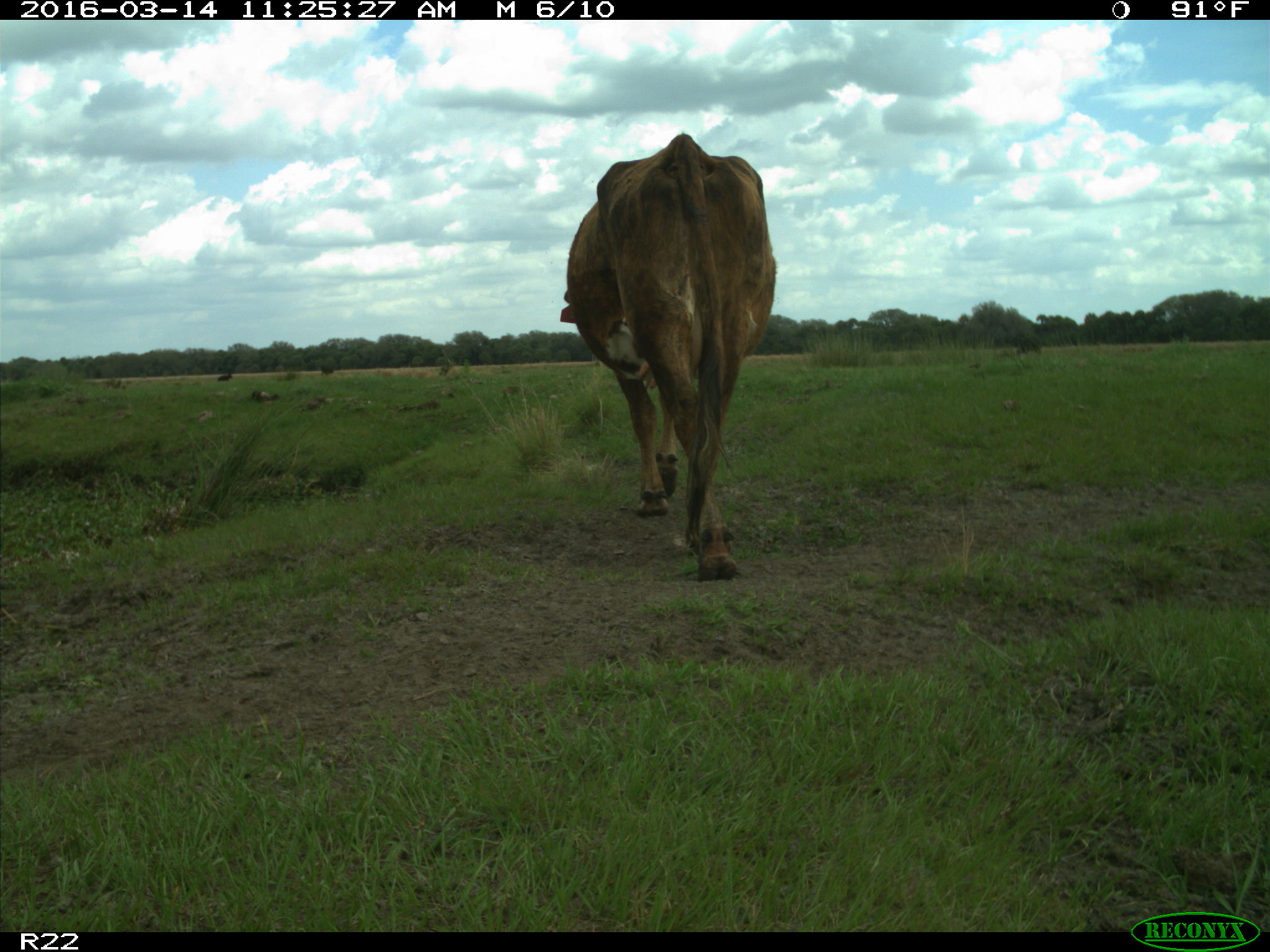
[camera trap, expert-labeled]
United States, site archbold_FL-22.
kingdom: Animalia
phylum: Chordata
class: Mammalia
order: Artiodactyla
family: Bovidae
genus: Bos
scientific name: Bos taurus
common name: domestic cow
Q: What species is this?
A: Bos taurus (domestic cow).